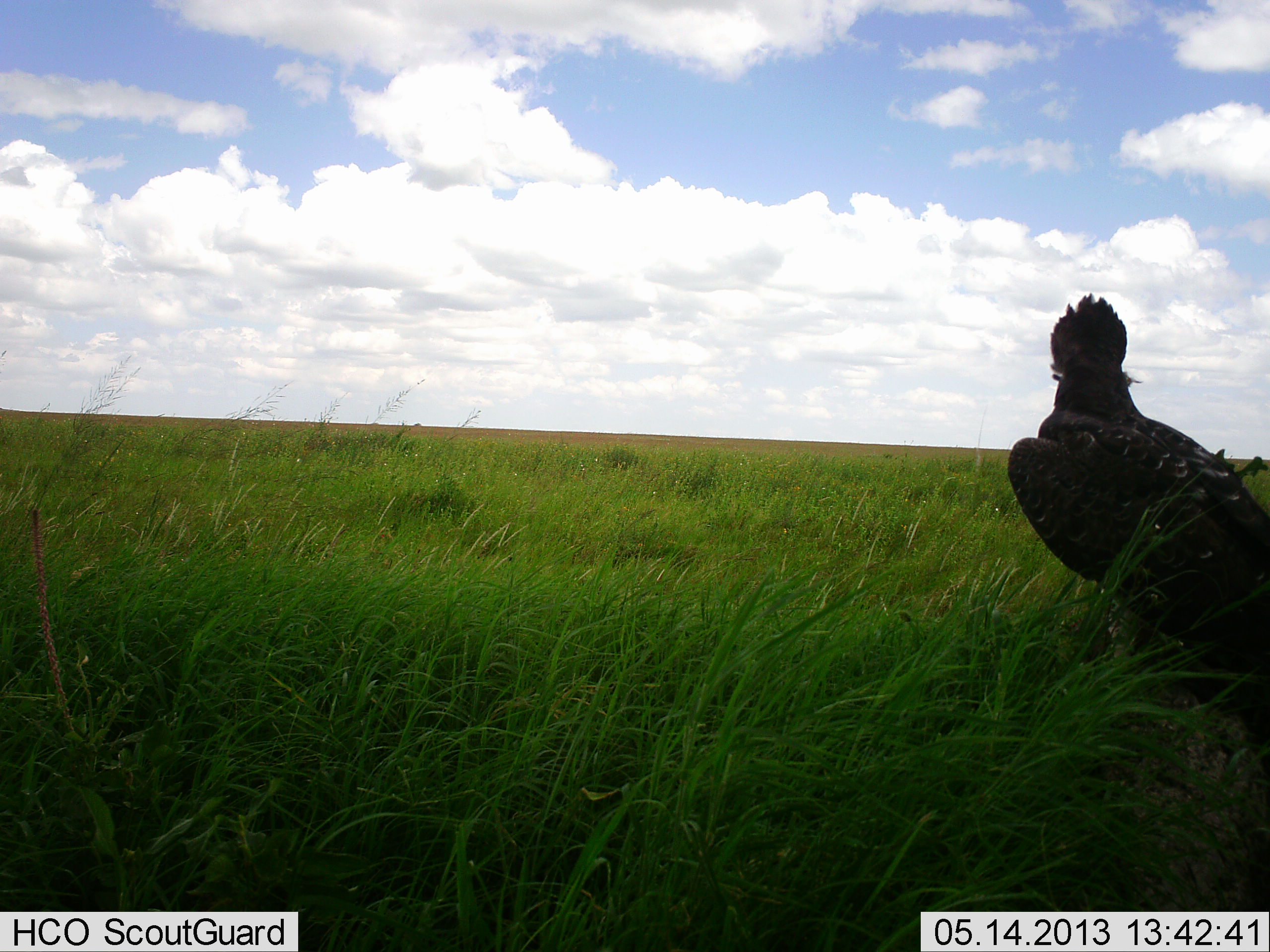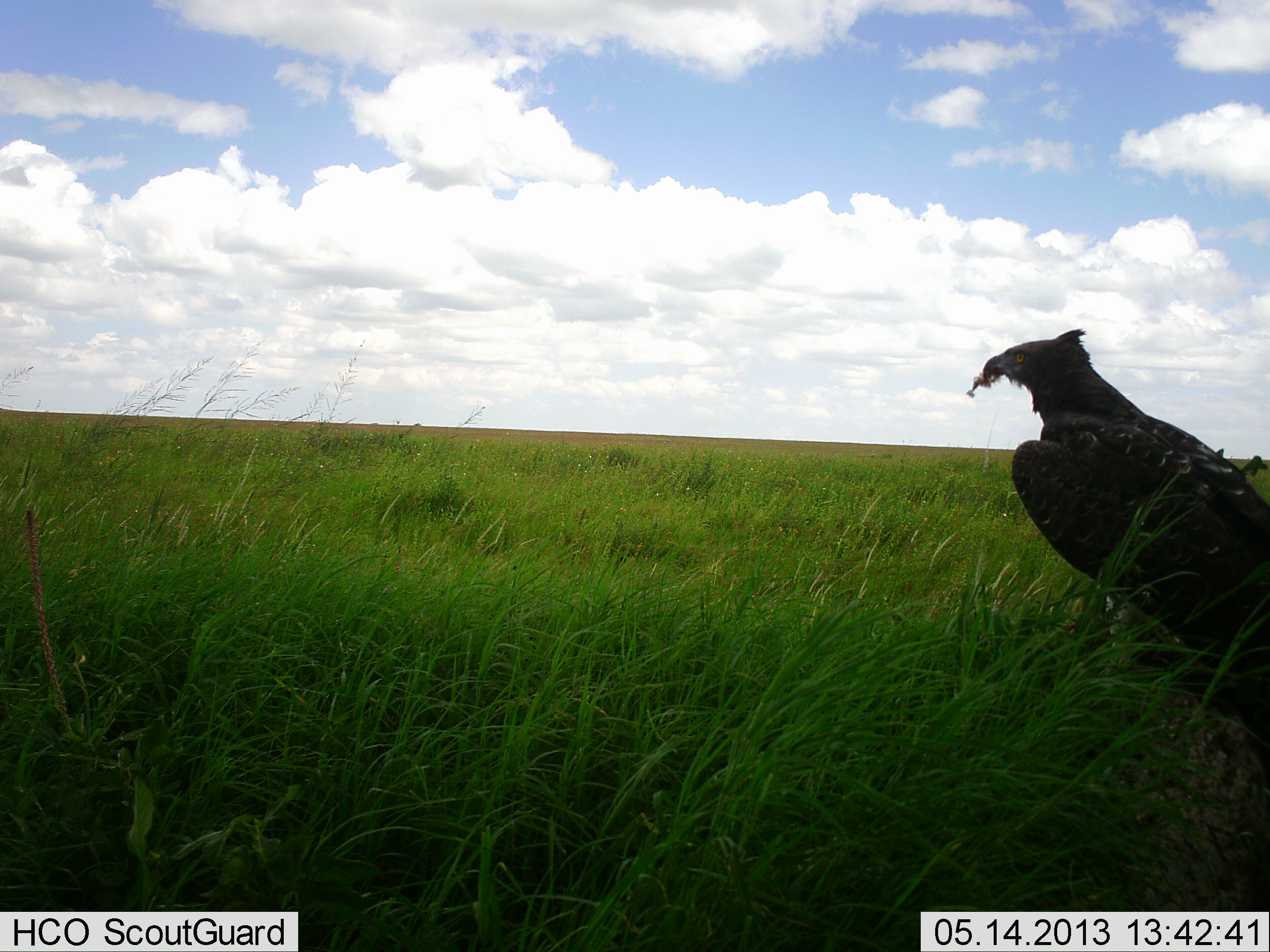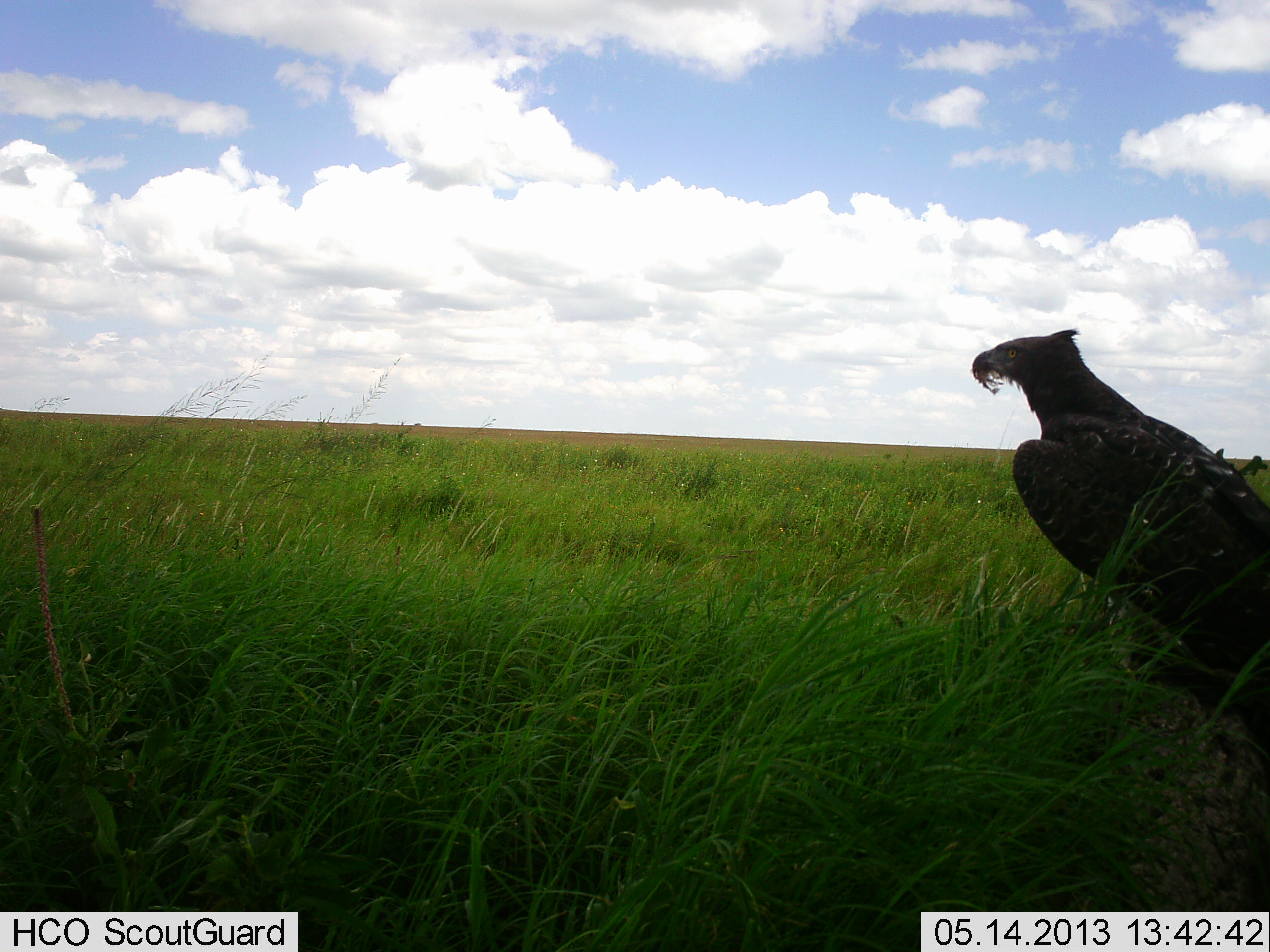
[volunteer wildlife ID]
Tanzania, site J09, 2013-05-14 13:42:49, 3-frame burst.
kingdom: Animalia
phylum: Chordata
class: Aves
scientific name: Aves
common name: bird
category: otherbird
Otherbird (bird) (Aves), count 1. Behavior (volunteer vote fractions): standing 60%, resting 0%, moving 0%, interacting 0%. Young present (vote fraction): 0%. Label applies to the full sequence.